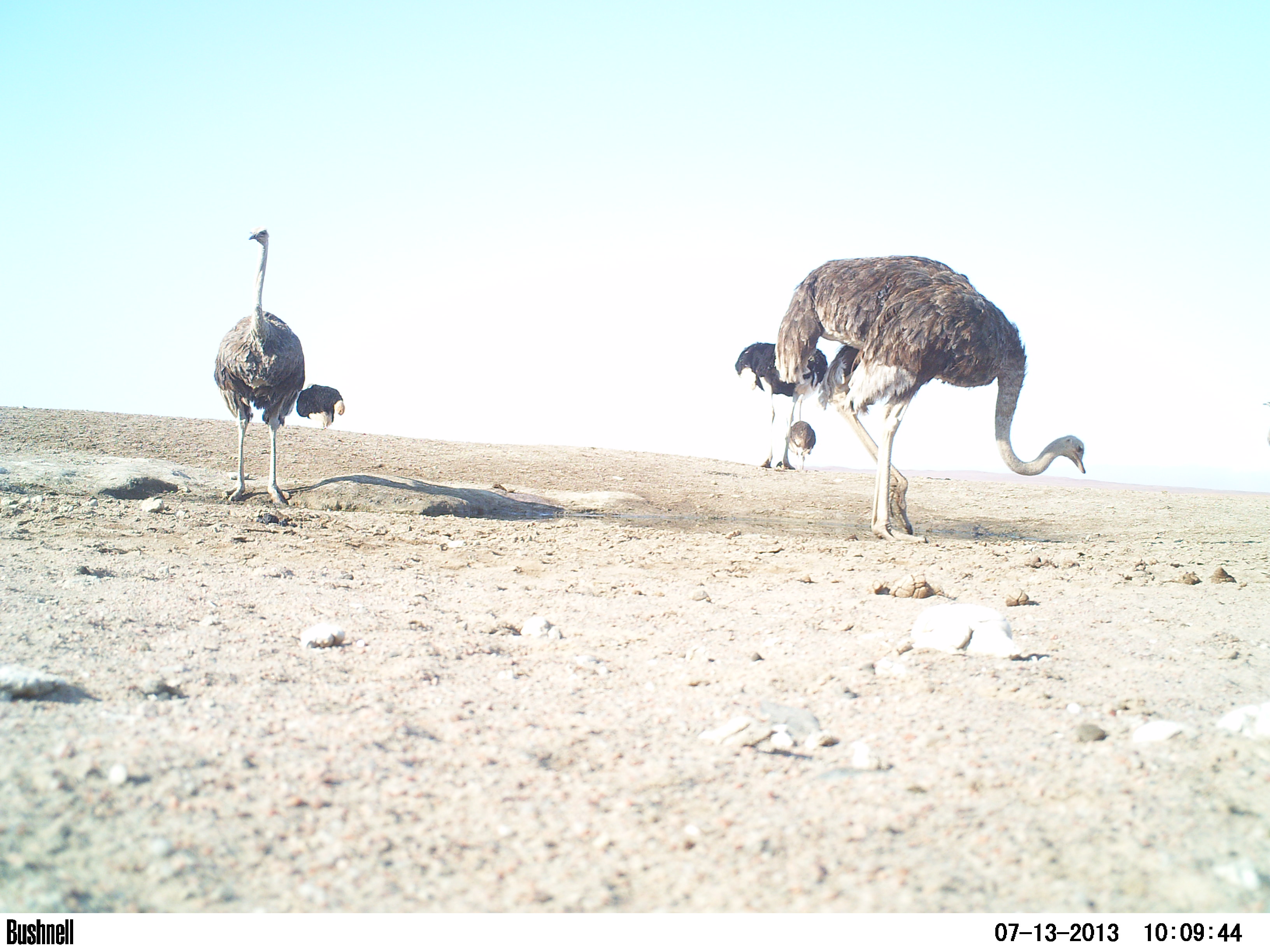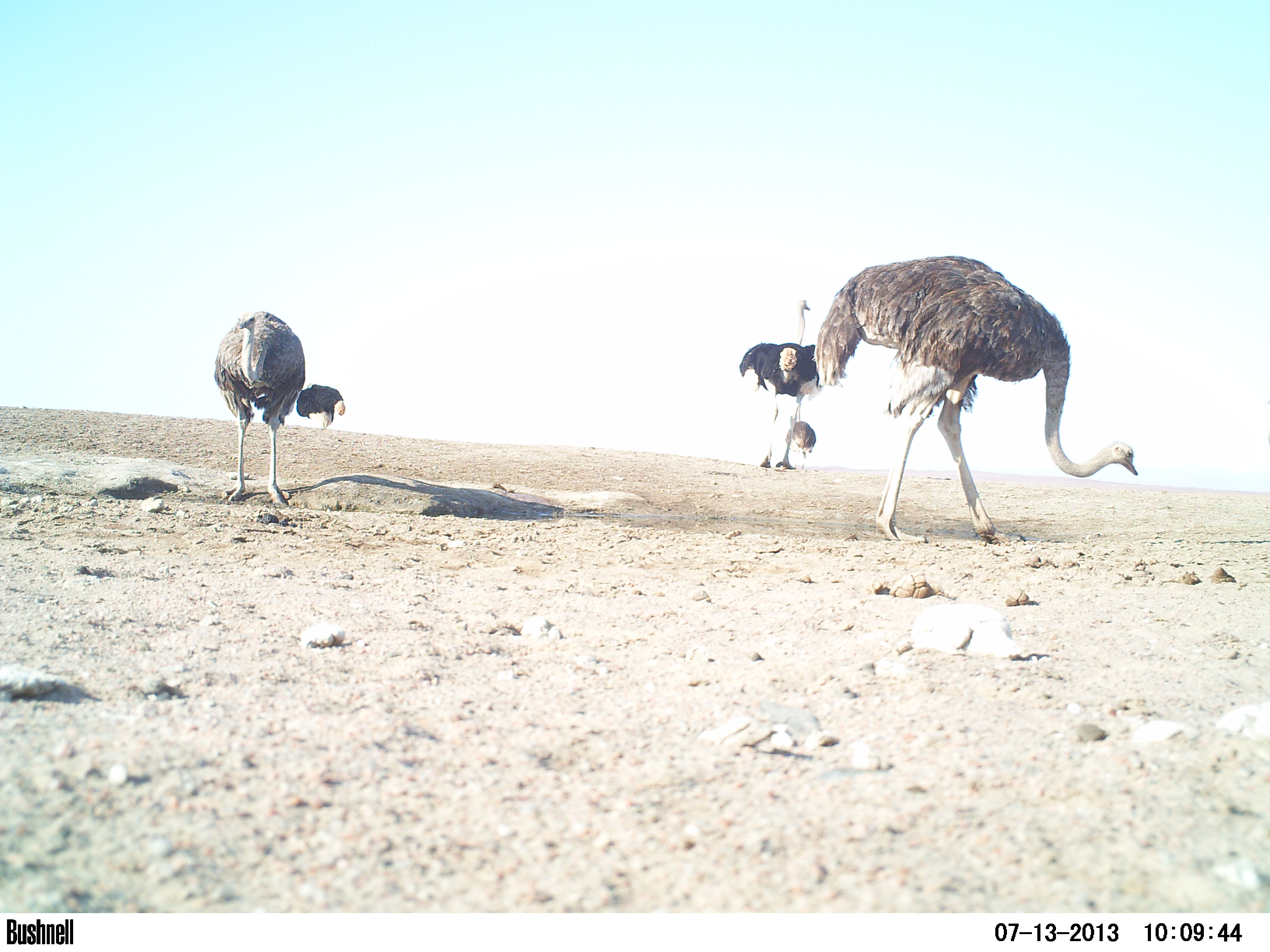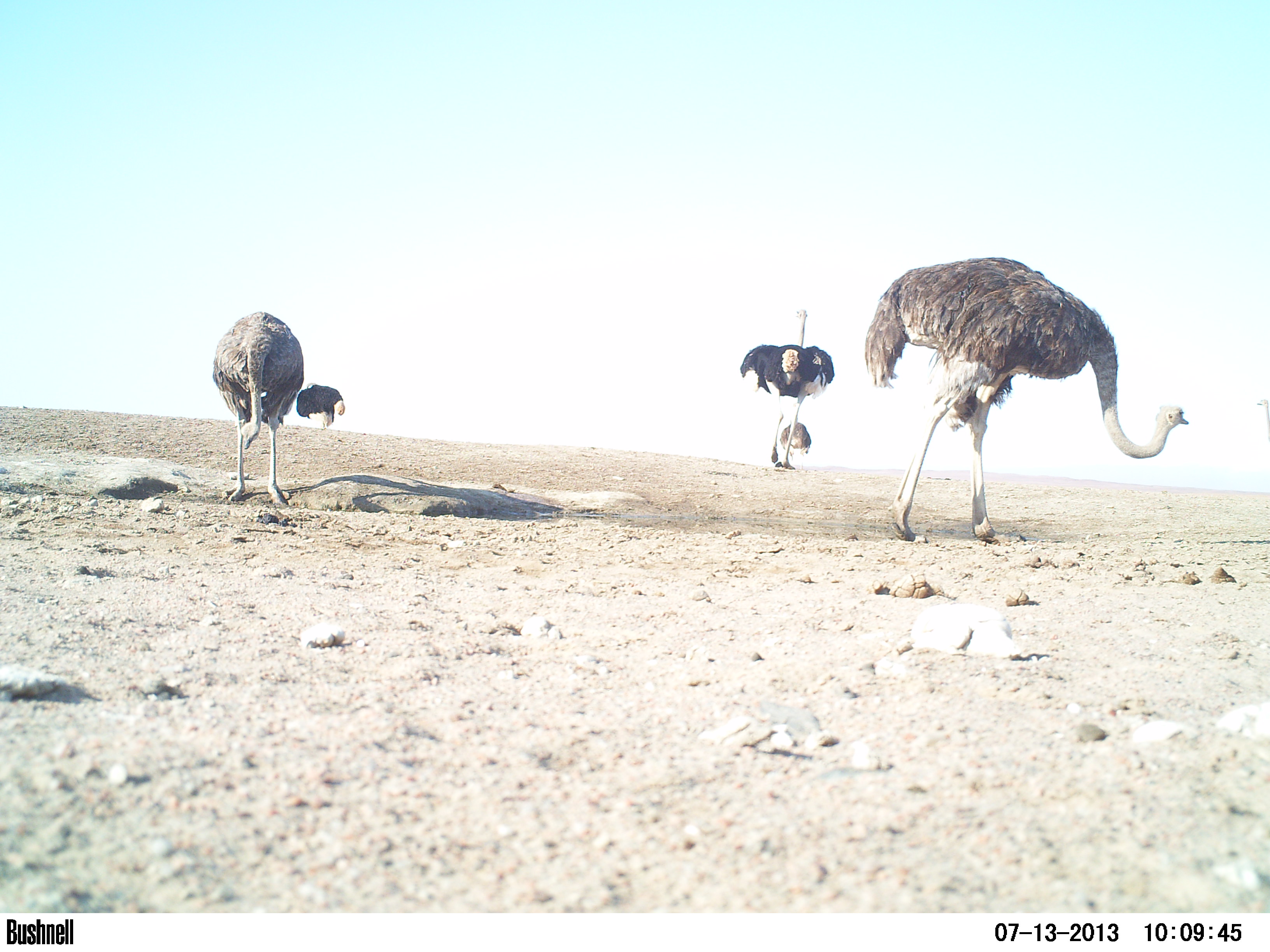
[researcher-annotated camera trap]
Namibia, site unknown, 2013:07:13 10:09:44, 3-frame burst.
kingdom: Animalia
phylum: Chordata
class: Aves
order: Struthioniformes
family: Struthionidae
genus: Struthio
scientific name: Struthio camelus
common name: common ostrich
Struthio camelus (common ostrich).